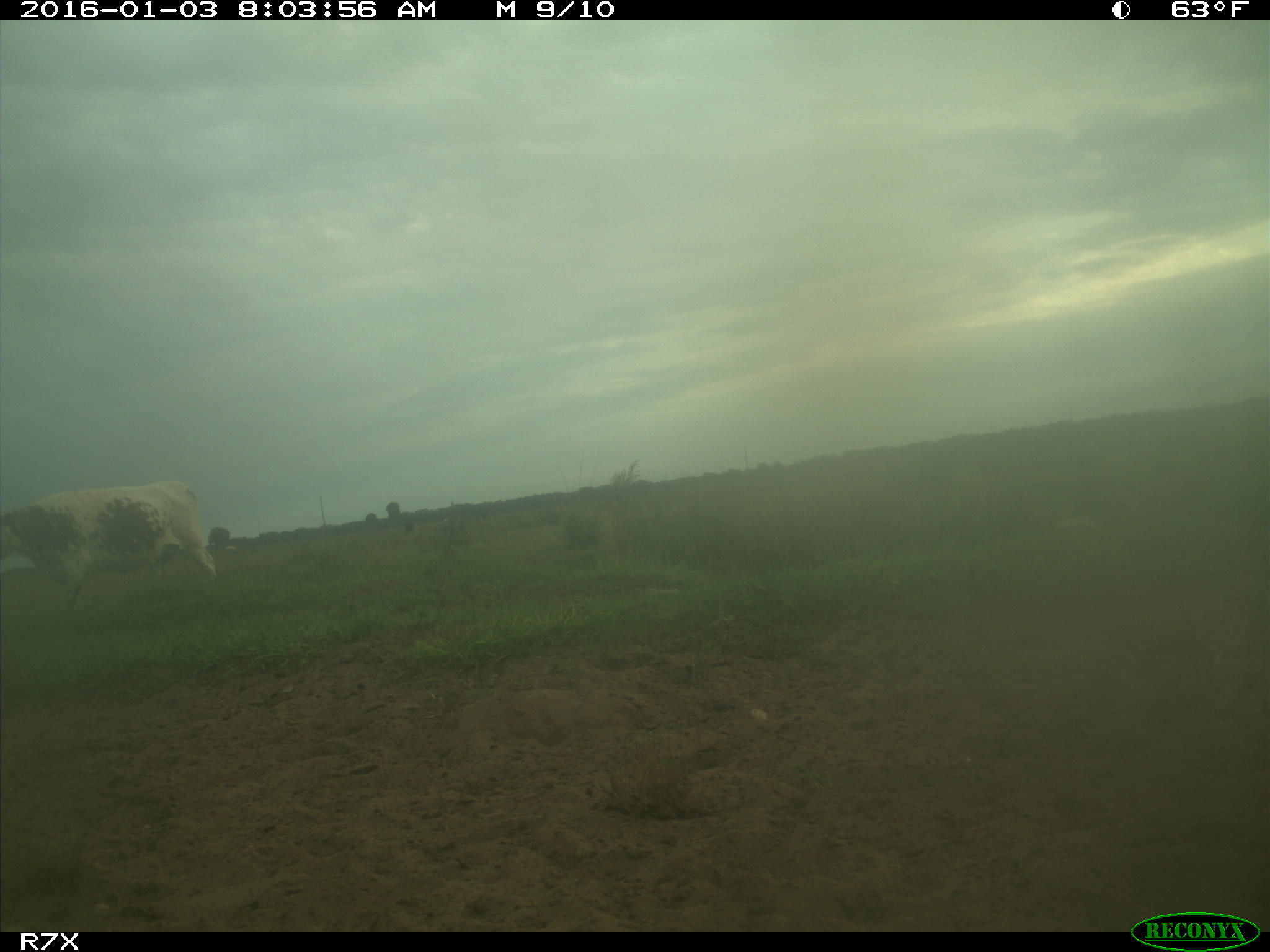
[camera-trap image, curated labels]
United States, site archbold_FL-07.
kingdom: Animalia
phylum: Chordata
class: Mammalia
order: Artiodactyla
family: Bovidae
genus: Bos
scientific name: Bos taurus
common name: domestic cow